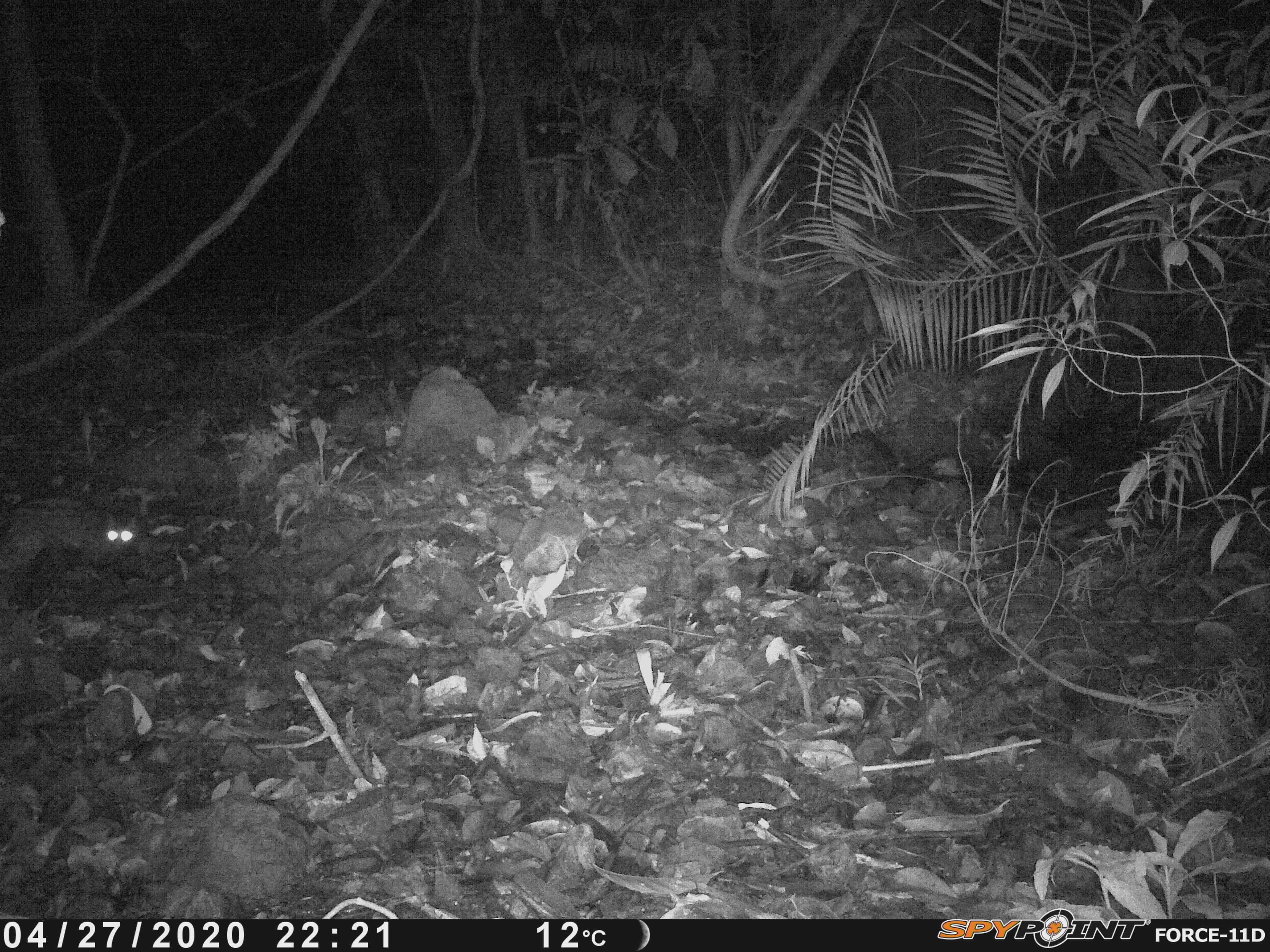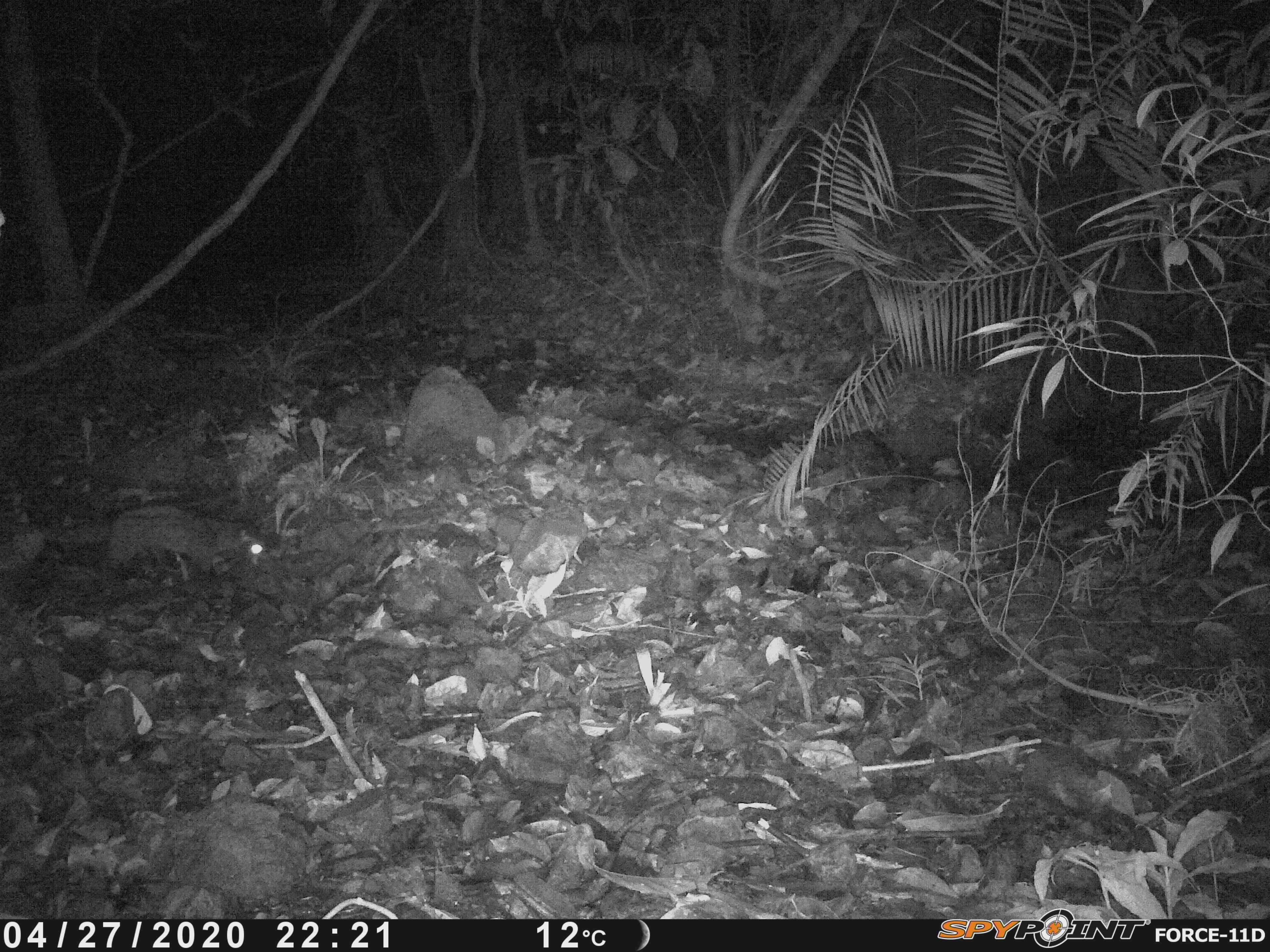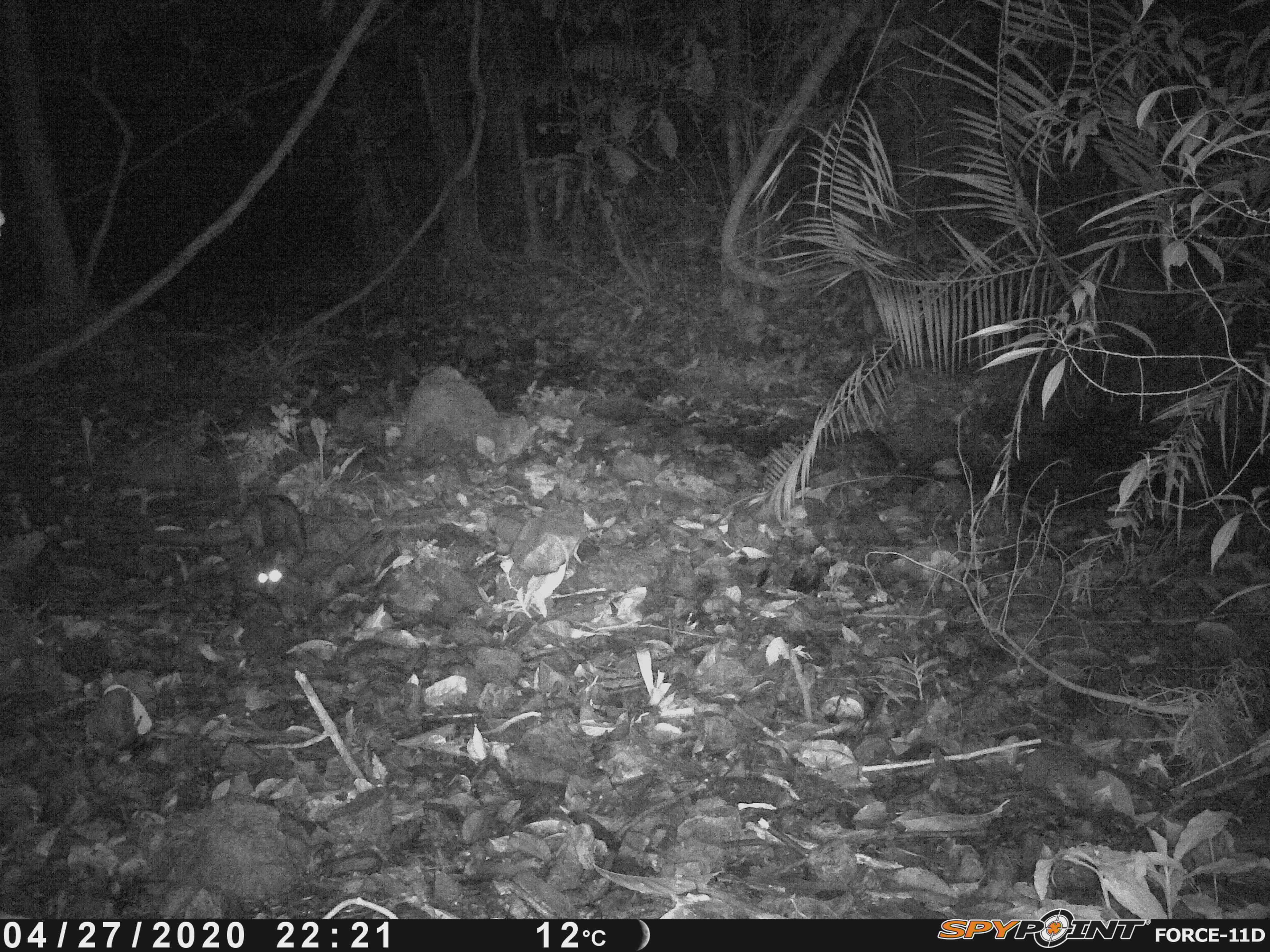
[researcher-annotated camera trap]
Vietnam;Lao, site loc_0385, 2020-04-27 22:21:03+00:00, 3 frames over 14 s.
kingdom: Animalia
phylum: Chordata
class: Mammalia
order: Carnivora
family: Viverridae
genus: Paradoxurus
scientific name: Paradoxurus hermaphroditus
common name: common palm civet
Common palm civet (Paradoxurus hermaphroditus). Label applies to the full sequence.